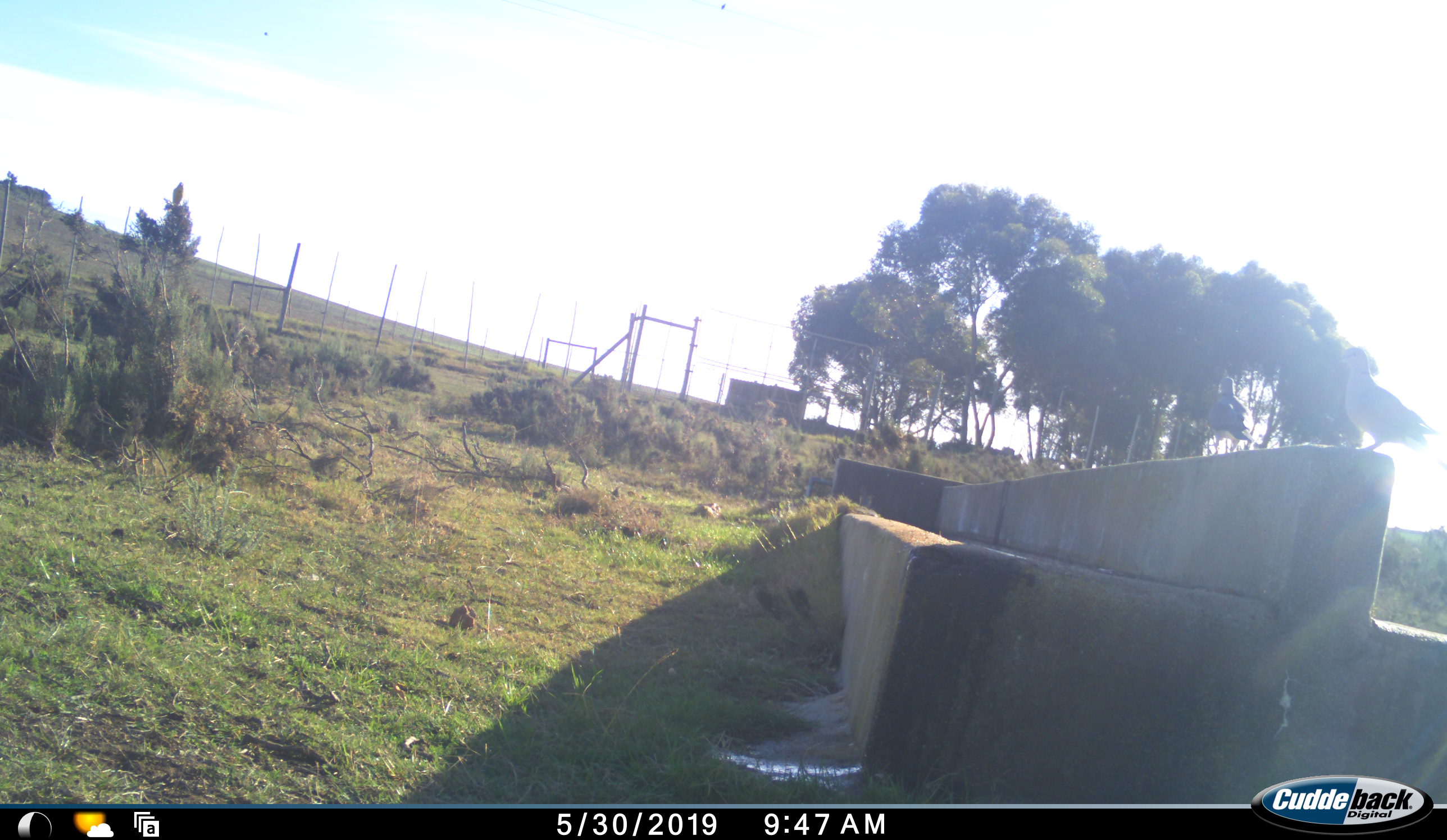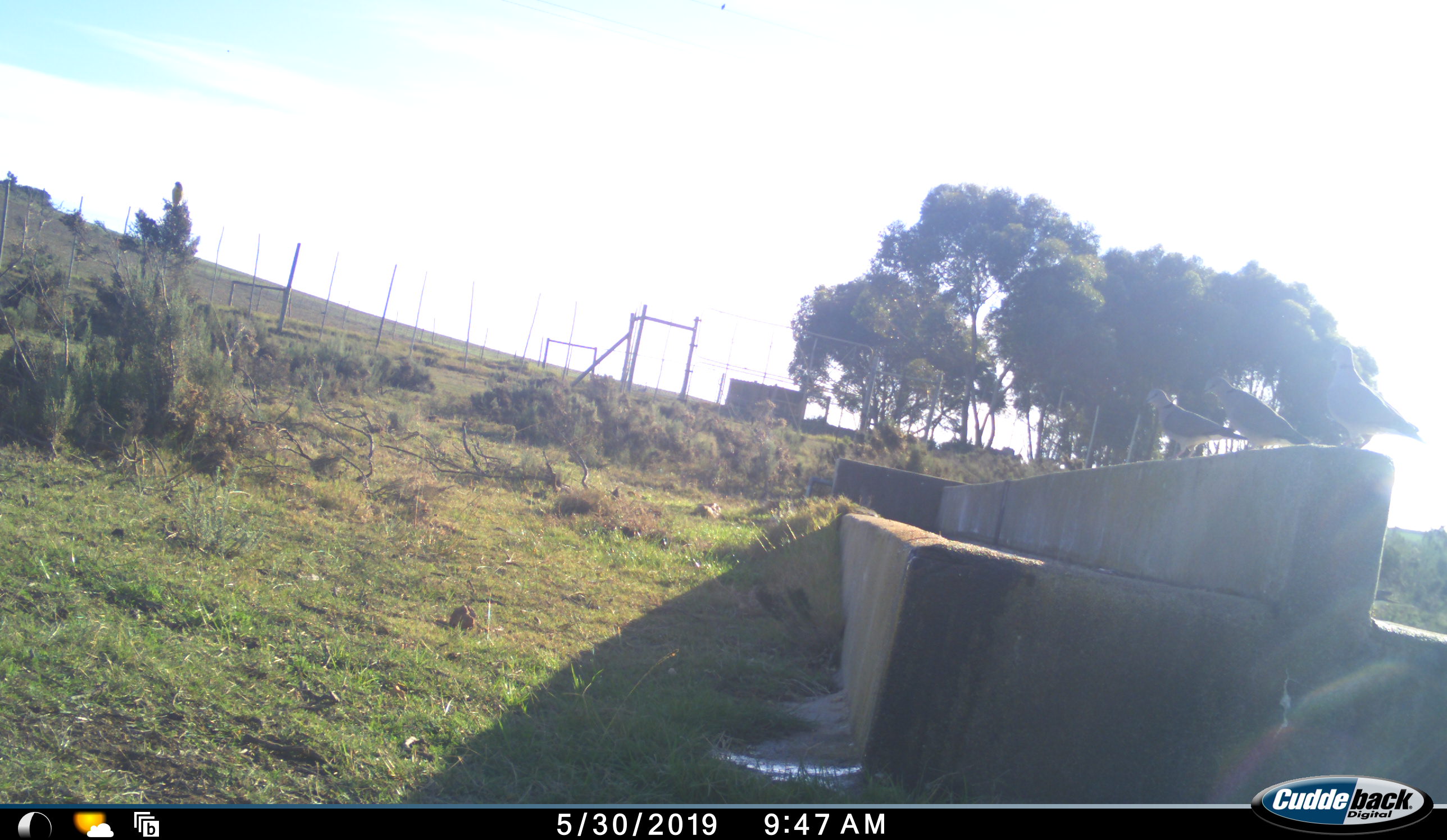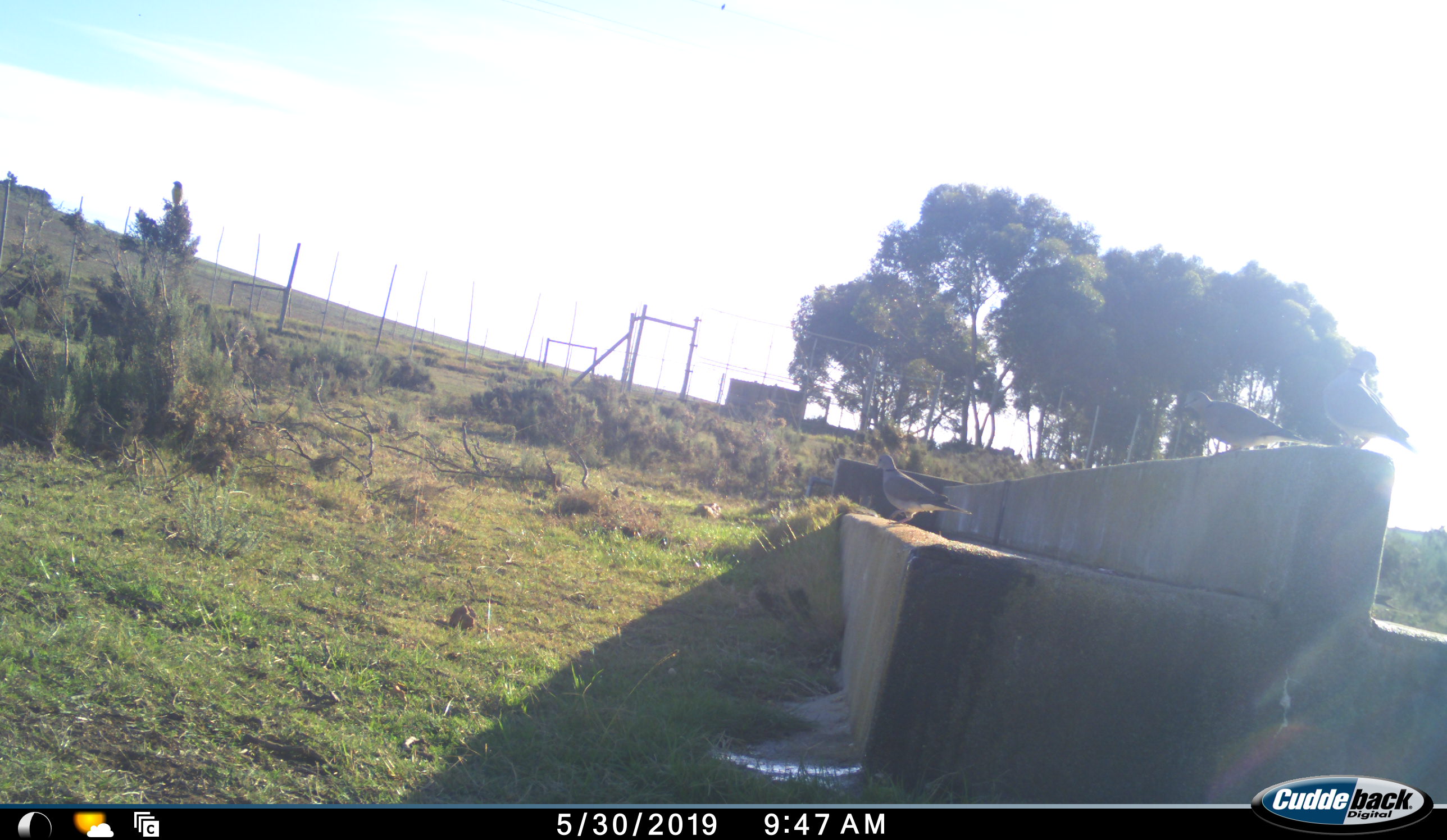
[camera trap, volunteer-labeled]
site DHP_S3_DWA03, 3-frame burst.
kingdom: Animalia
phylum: Chordata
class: Aves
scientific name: Aves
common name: bird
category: birdother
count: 3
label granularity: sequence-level